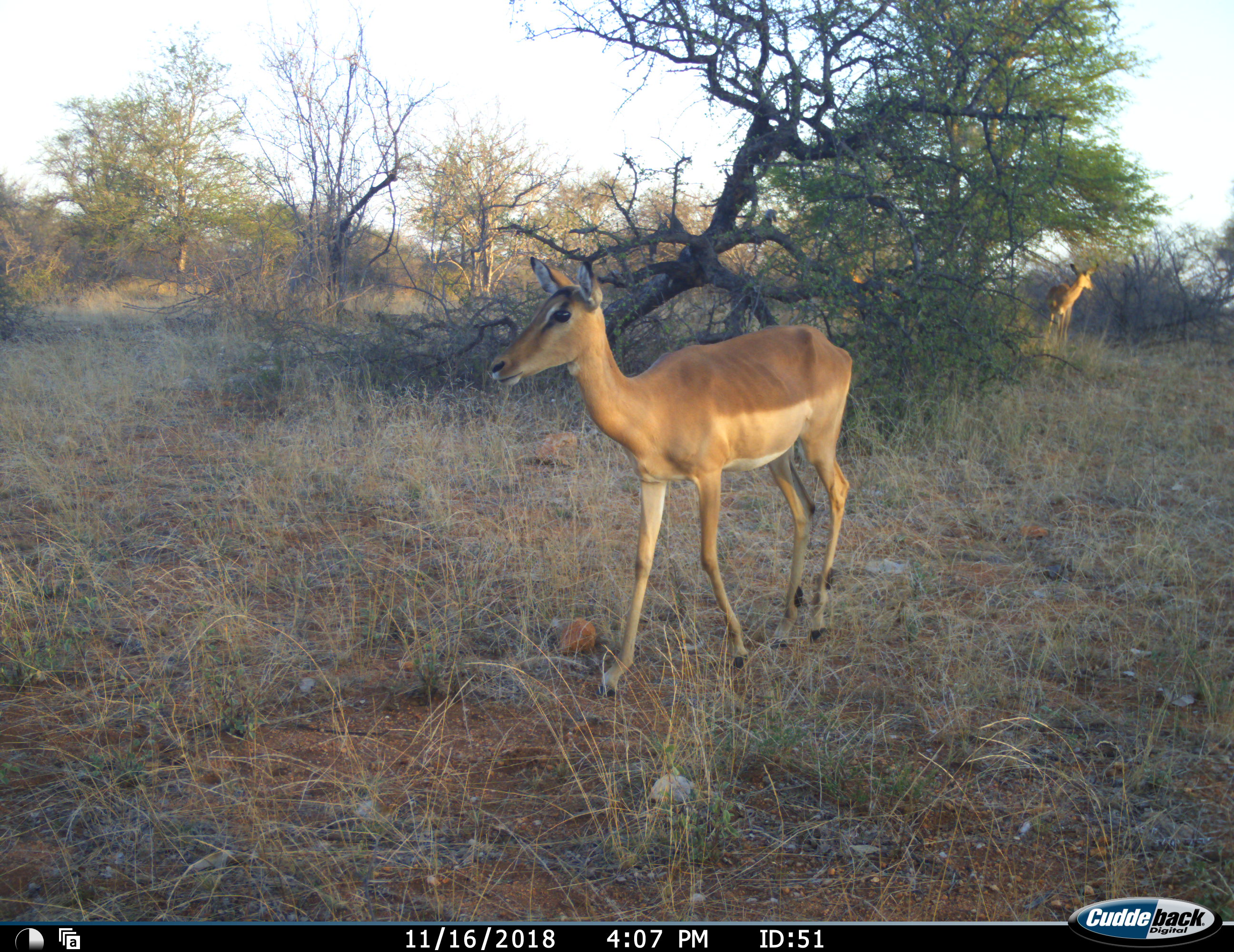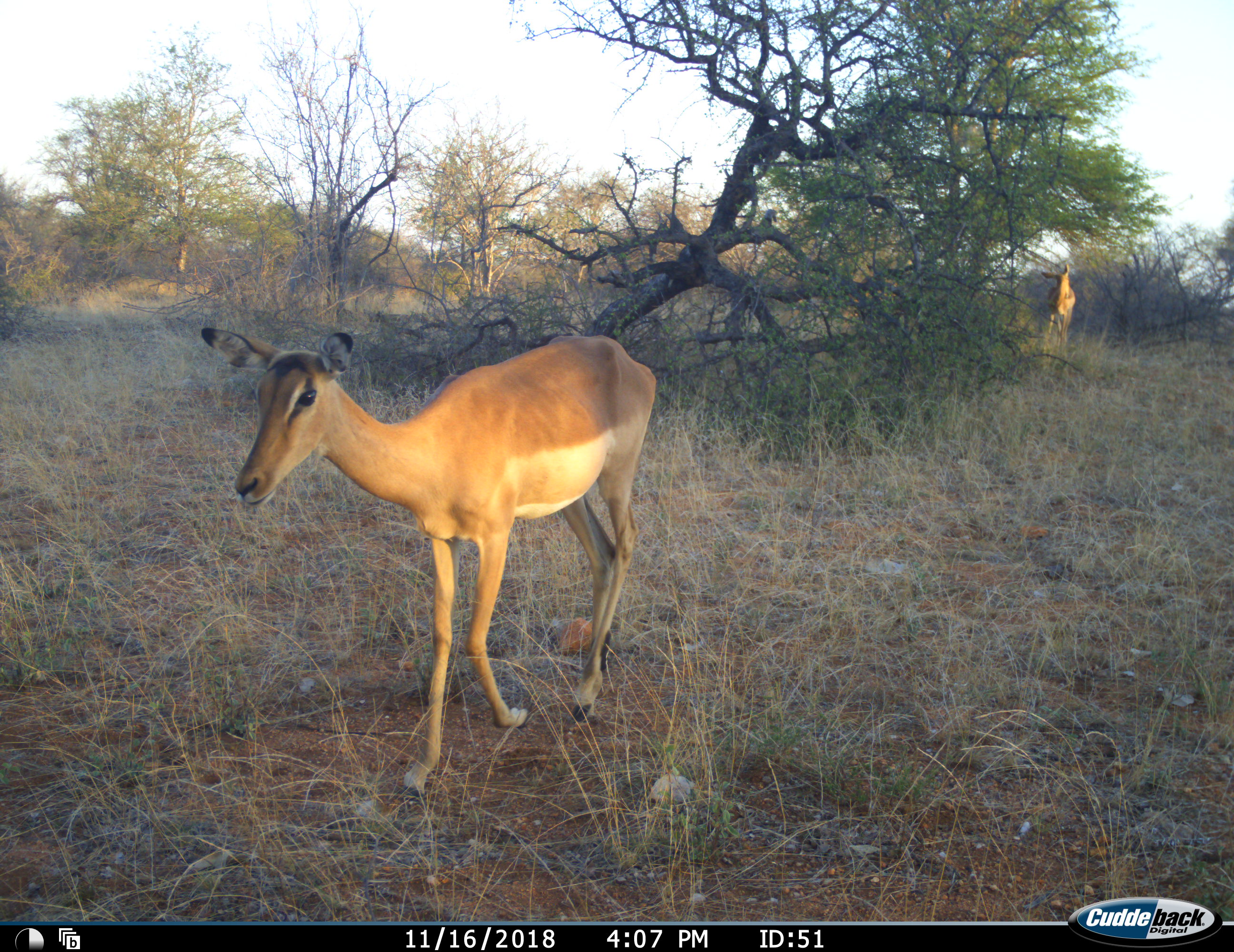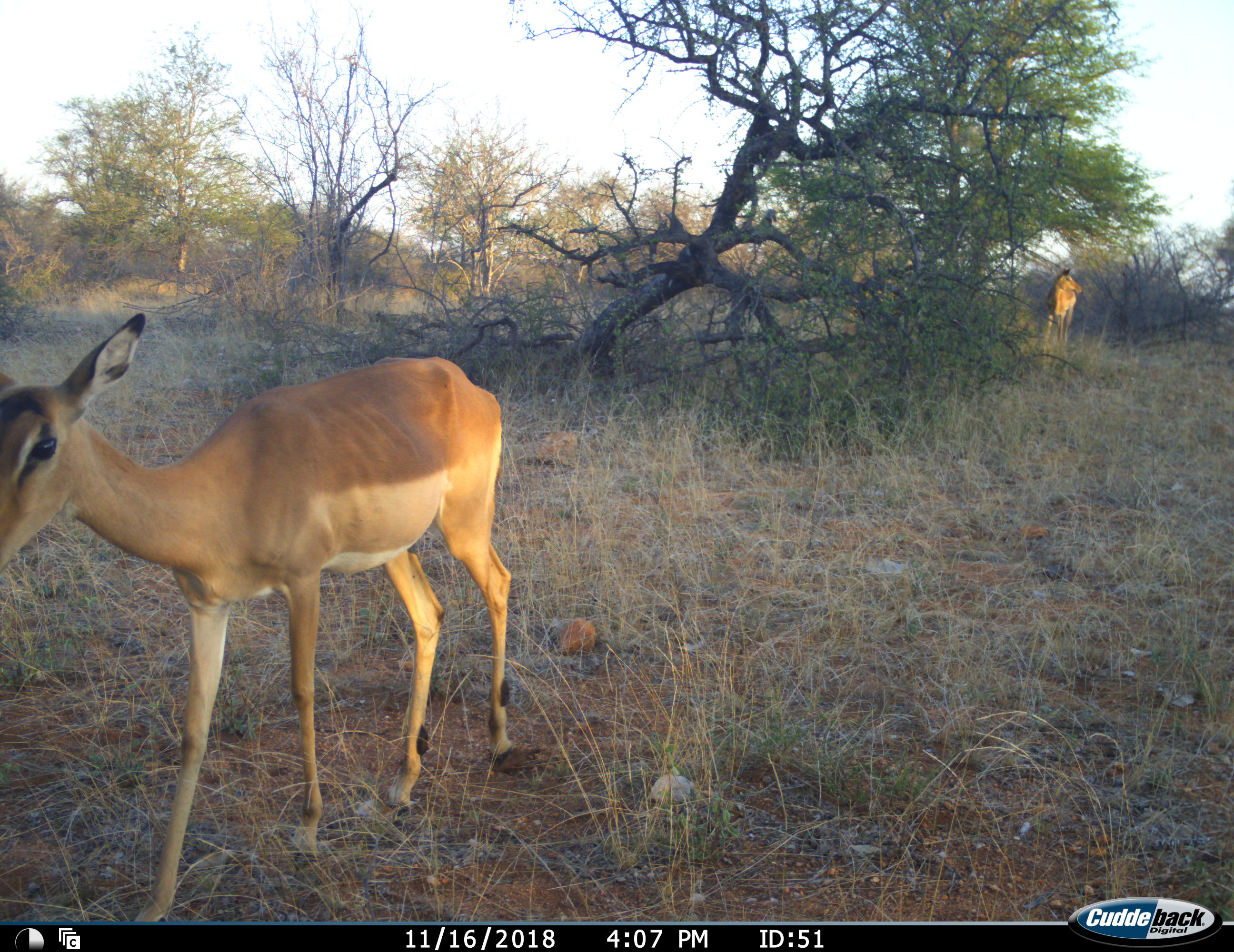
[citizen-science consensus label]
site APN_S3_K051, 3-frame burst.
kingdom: Animalia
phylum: Chordata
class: Mammalia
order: Artiodactyla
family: Bovidae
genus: Aepyceros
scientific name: Aepyceros melampus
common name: impala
Impala (Aepyceros melampus), count 2. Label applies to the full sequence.